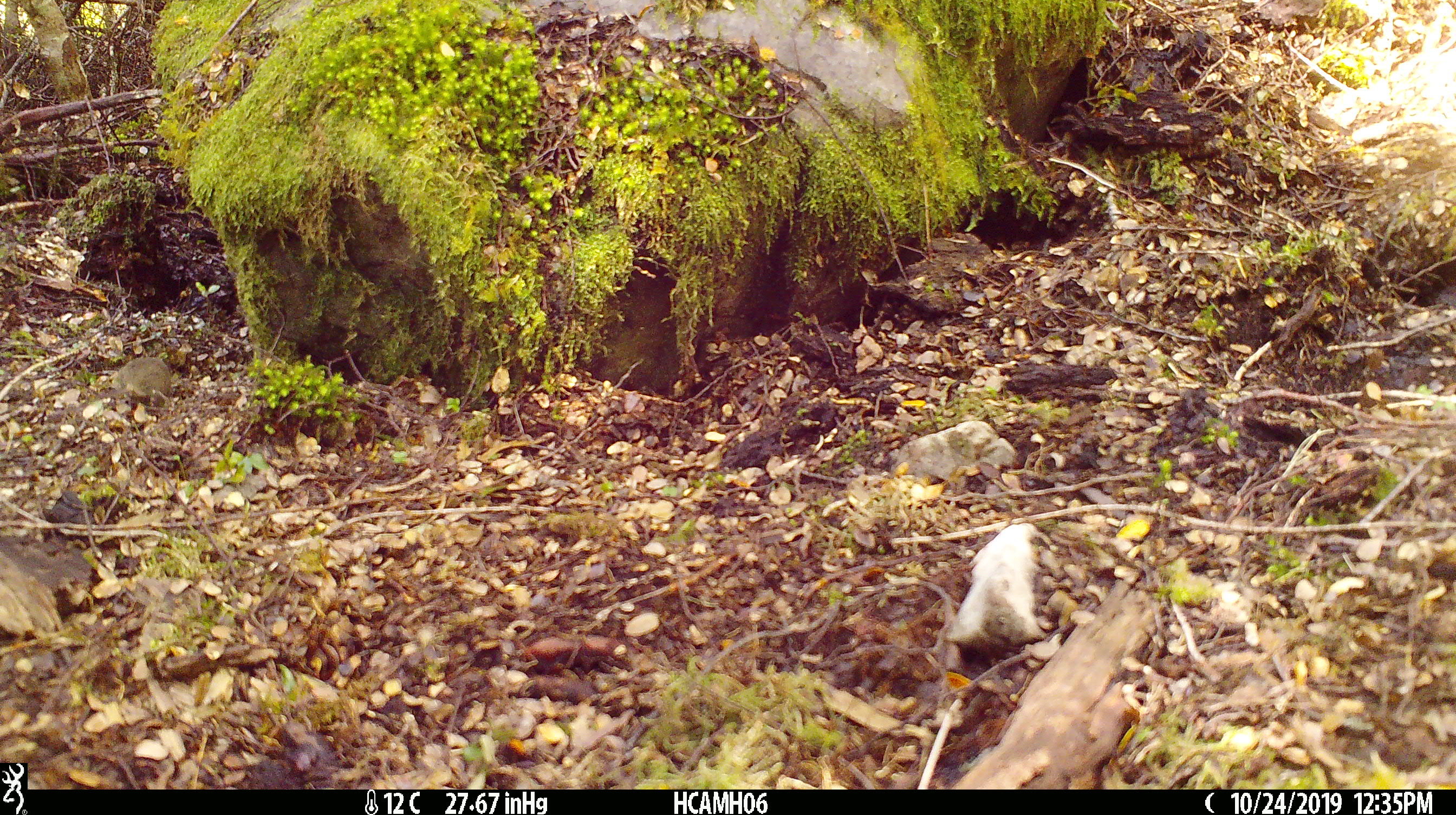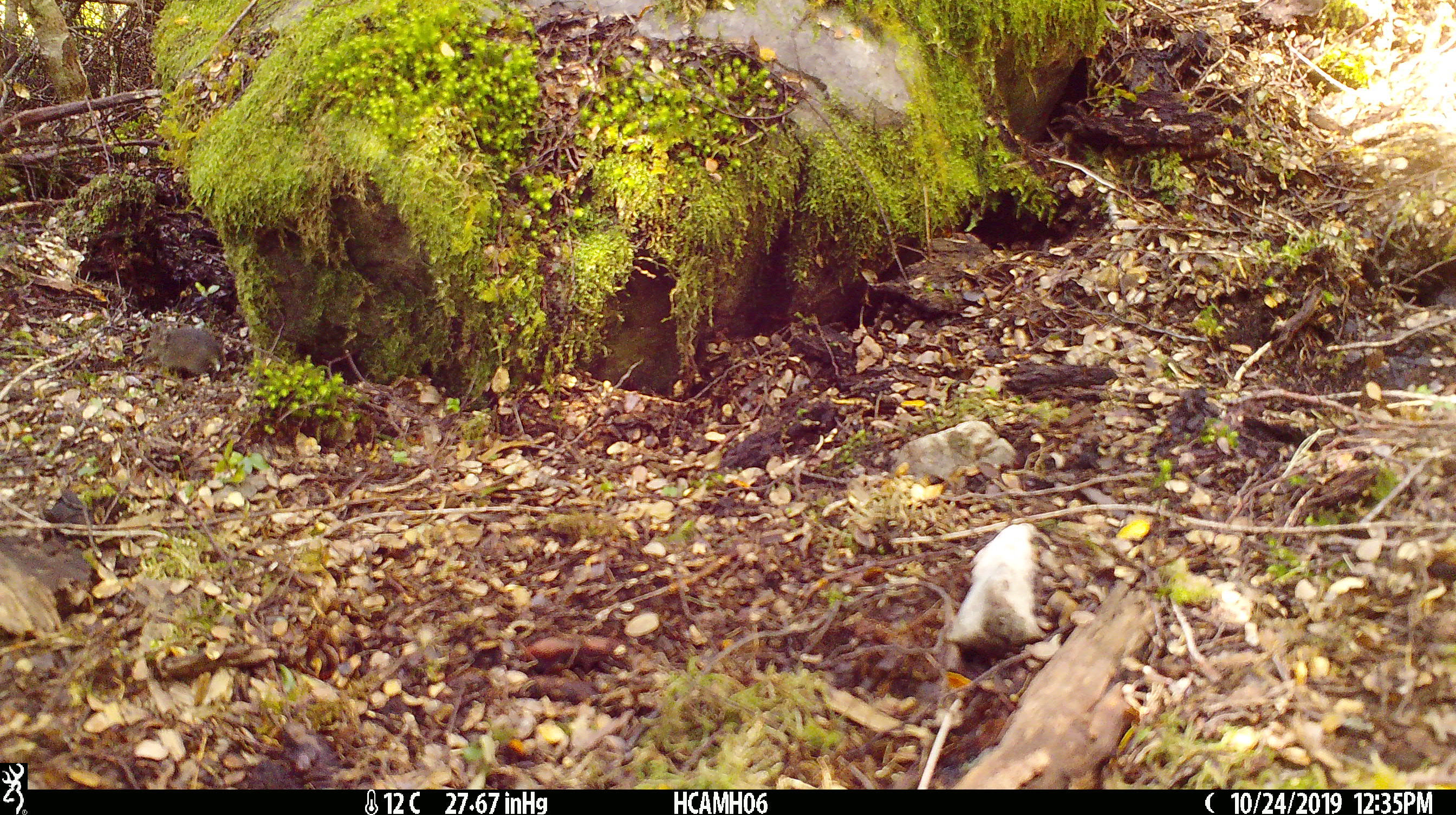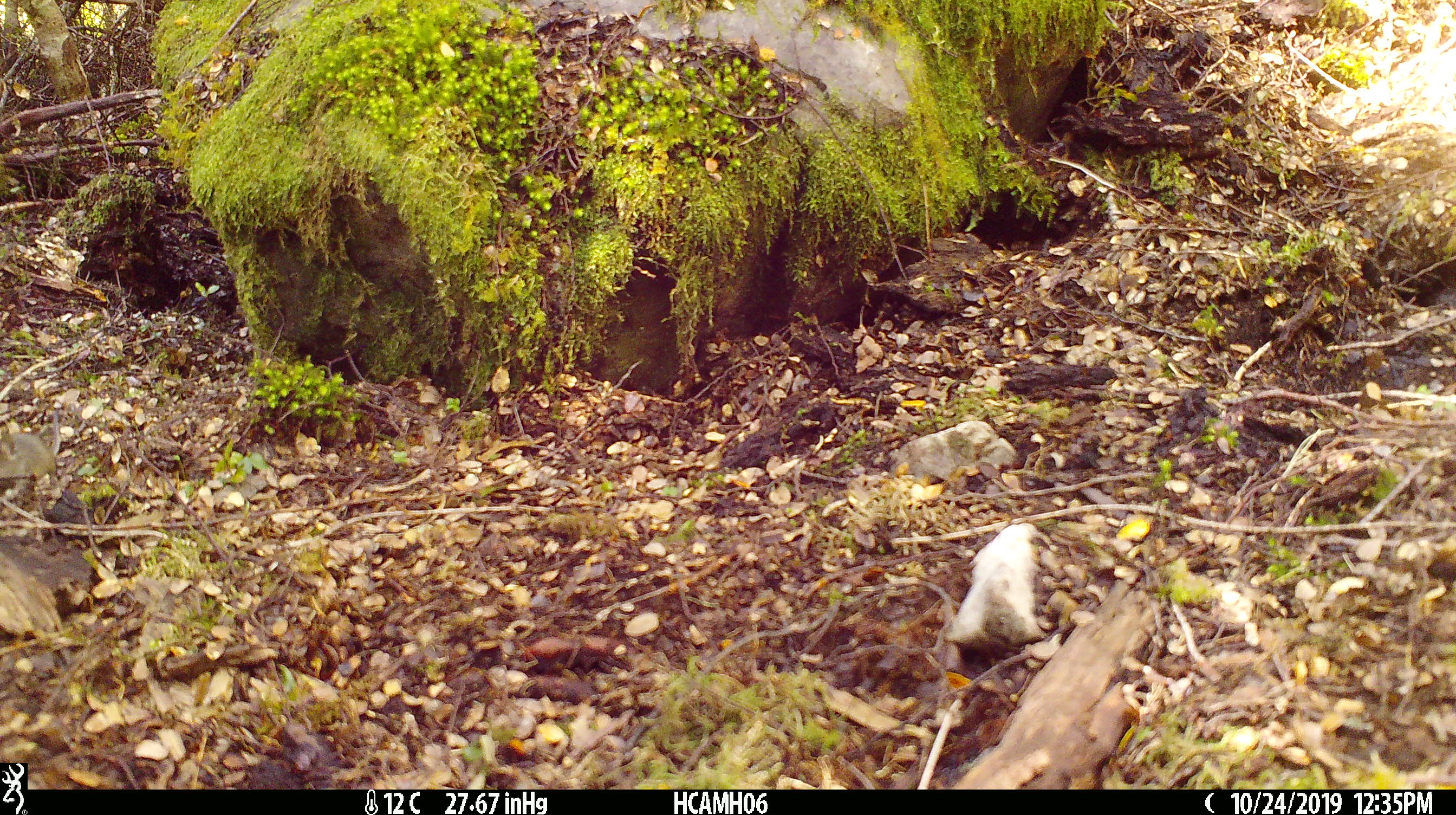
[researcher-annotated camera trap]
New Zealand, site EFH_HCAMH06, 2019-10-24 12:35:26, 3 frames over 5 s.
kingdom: Animalia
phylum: Chordata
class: Mammalia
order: Rodentia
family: Muridae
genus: Mus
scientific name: Mus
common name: mouse